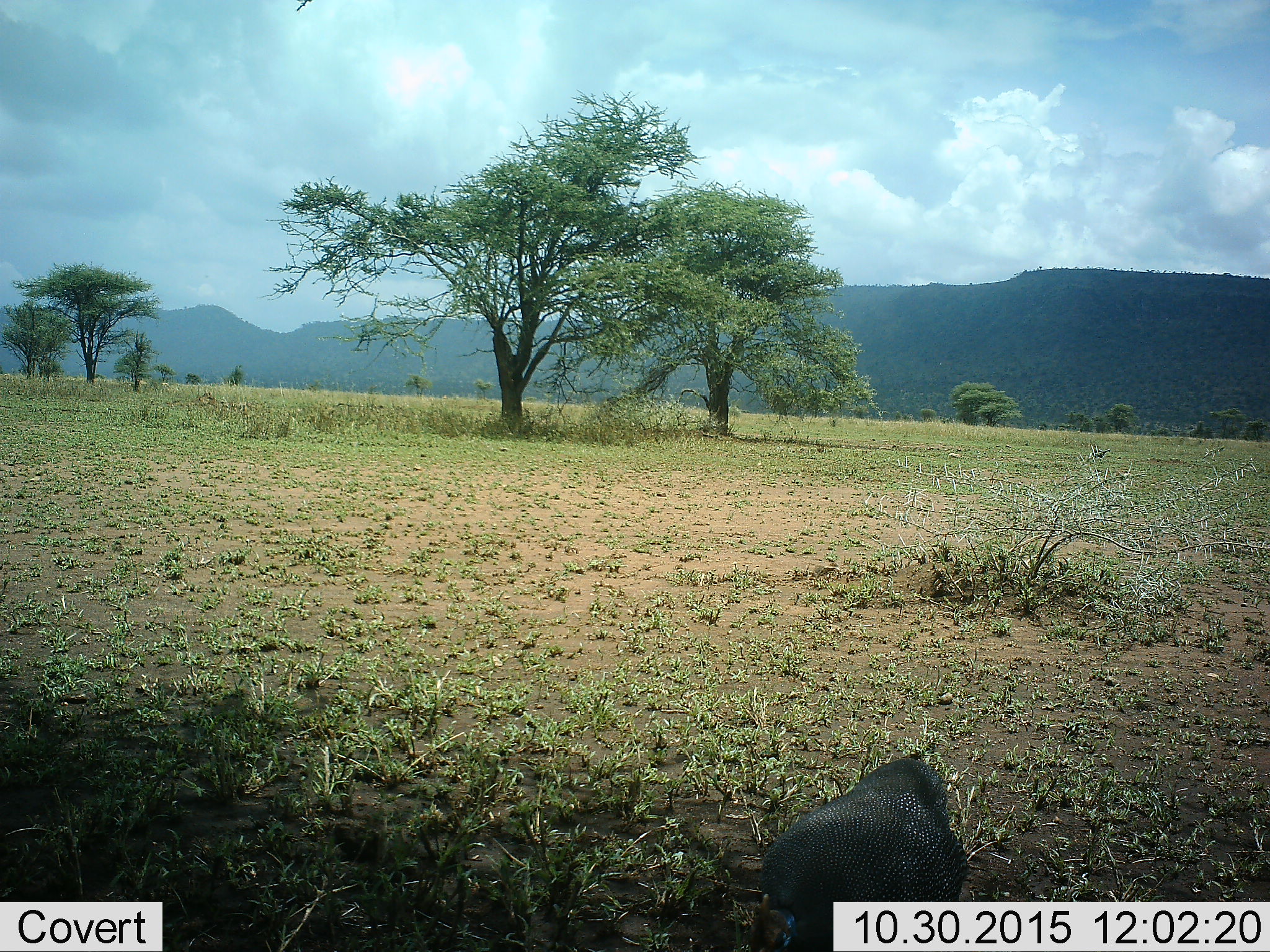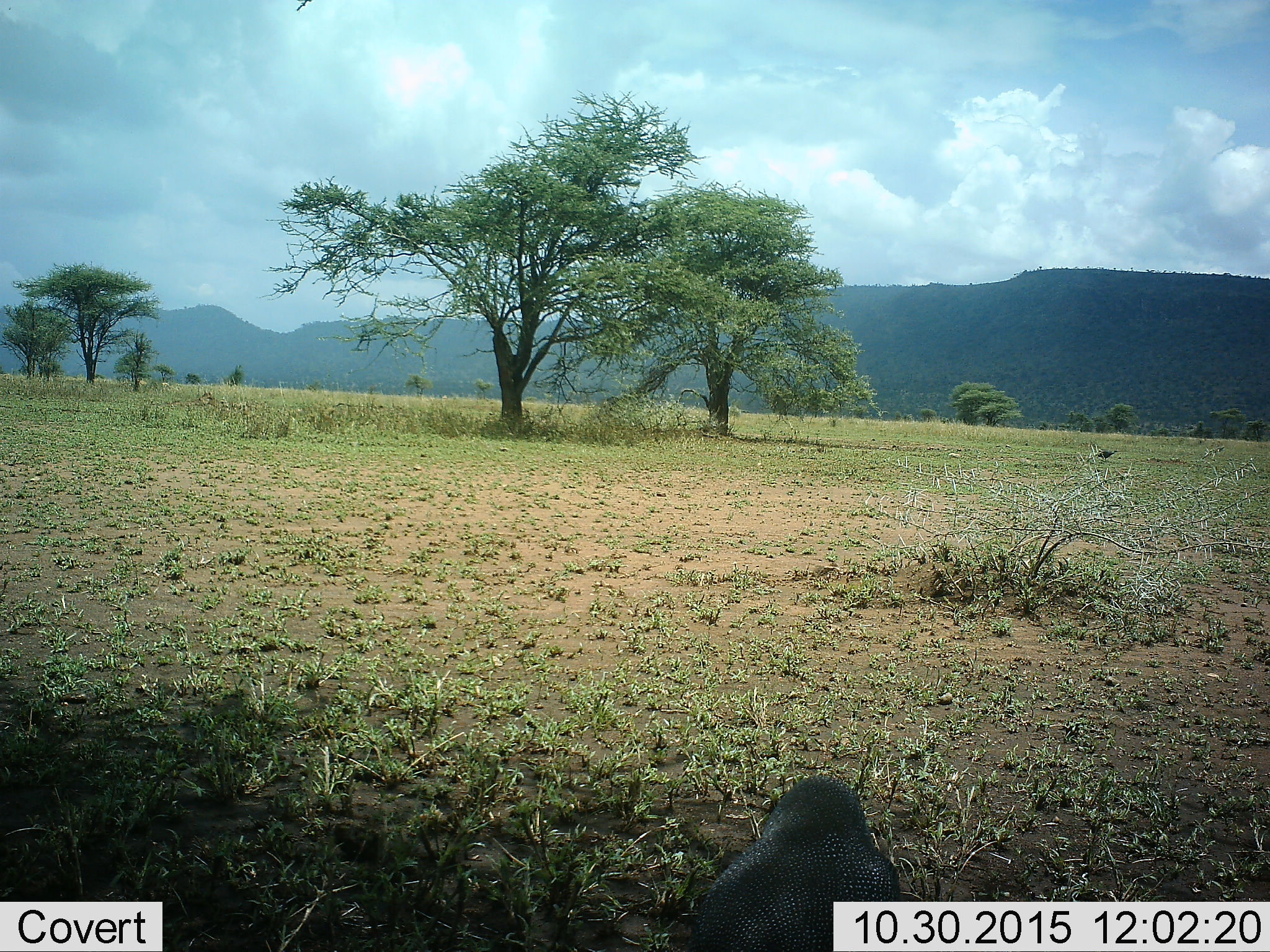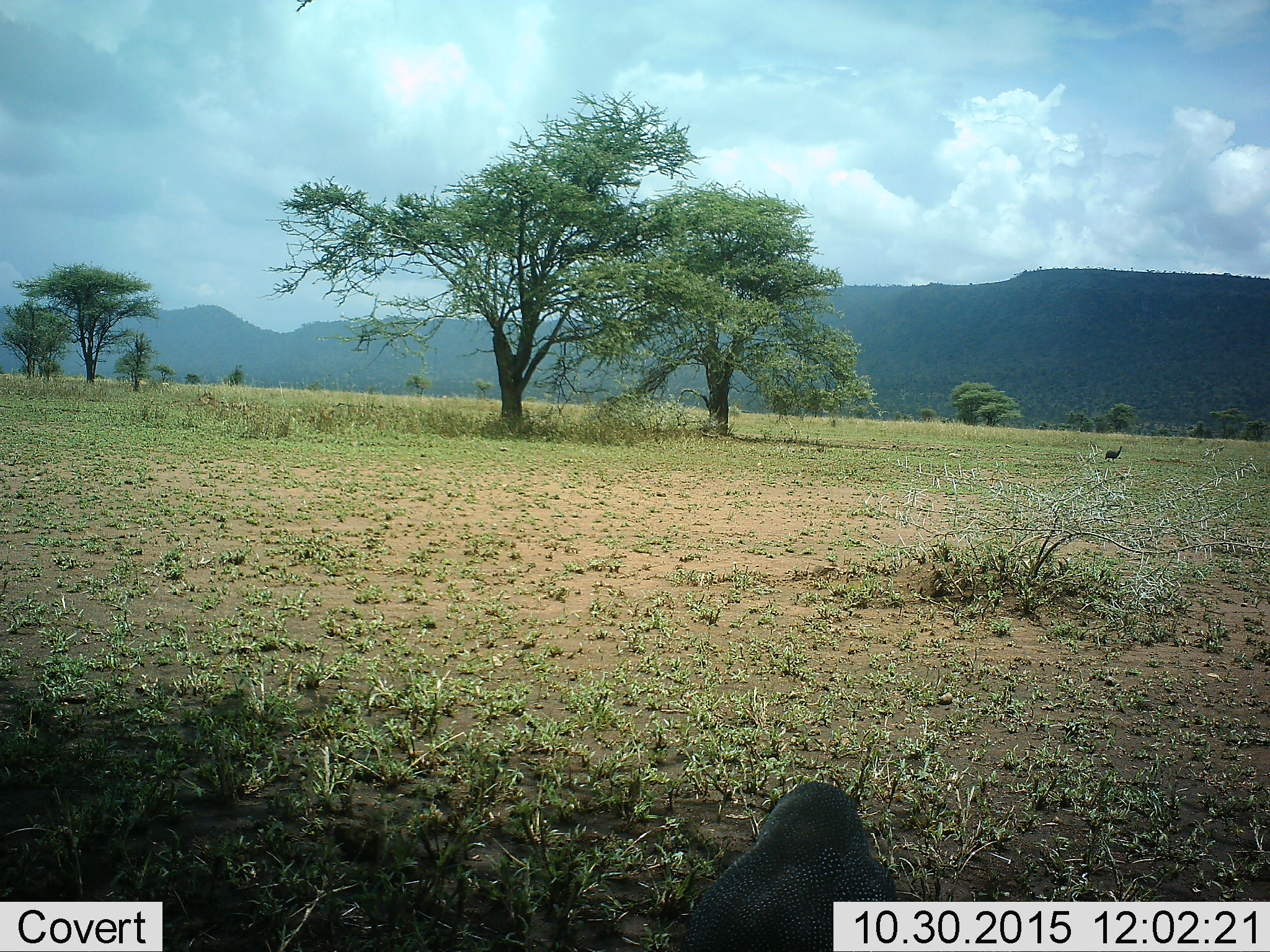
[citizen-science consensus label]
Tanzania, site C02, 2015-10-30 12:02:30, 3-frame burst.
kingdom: Animalia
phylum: Chordata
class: Aves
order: Galliformes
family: Numididae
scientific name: Numididae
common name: guinea fowl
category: guineafowl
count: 2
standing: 16%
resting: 0%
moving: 79%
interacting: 0%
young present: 0%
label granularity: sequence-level